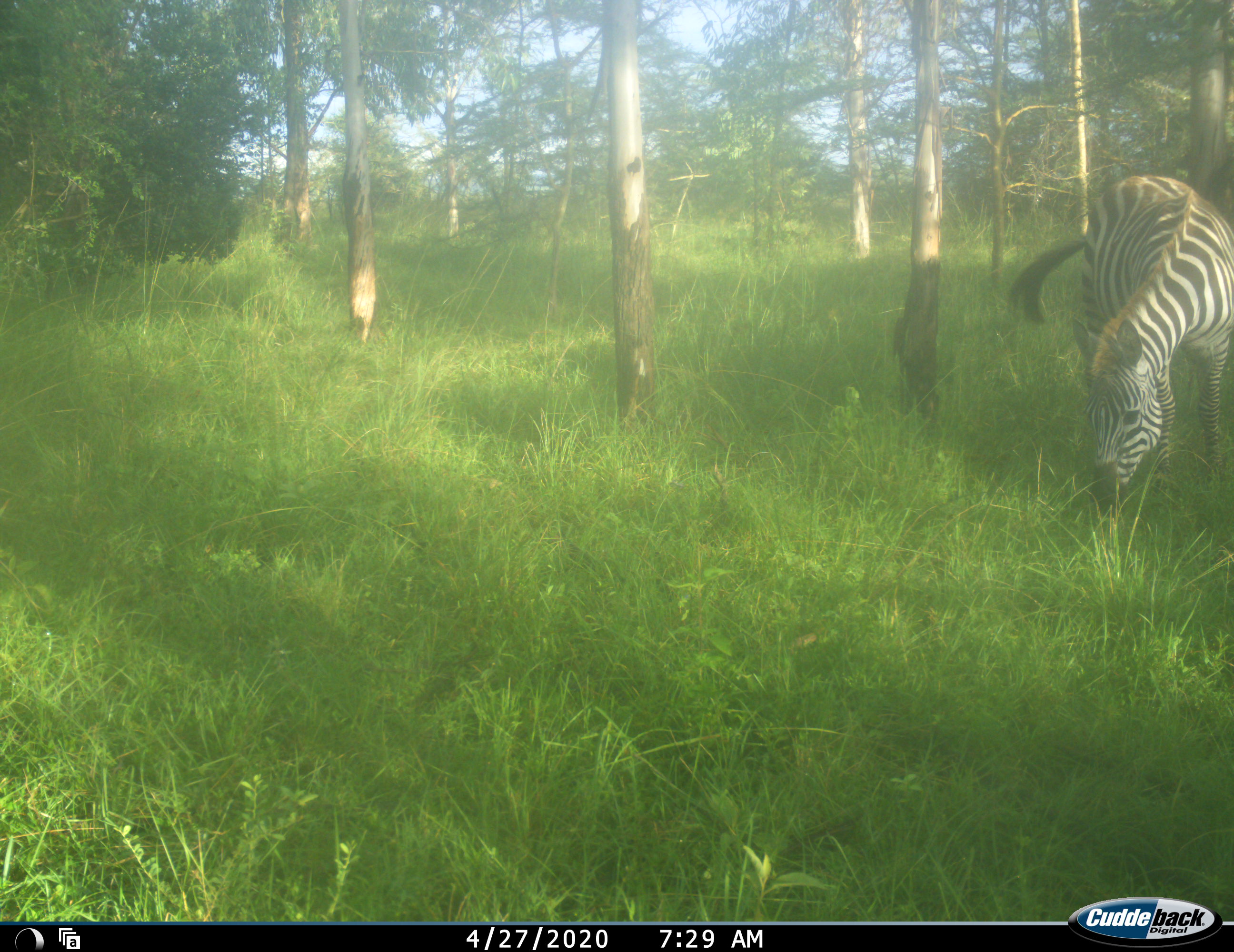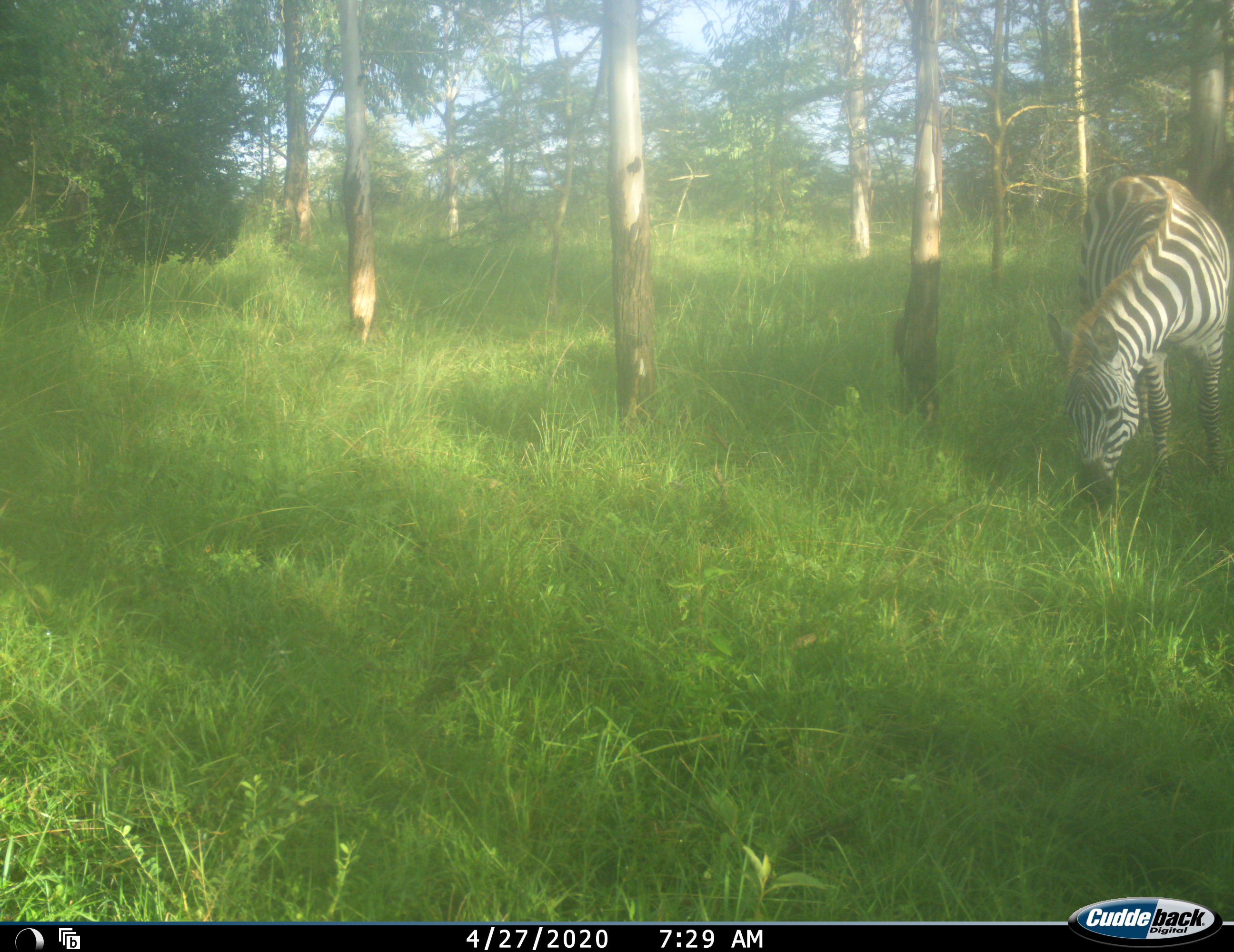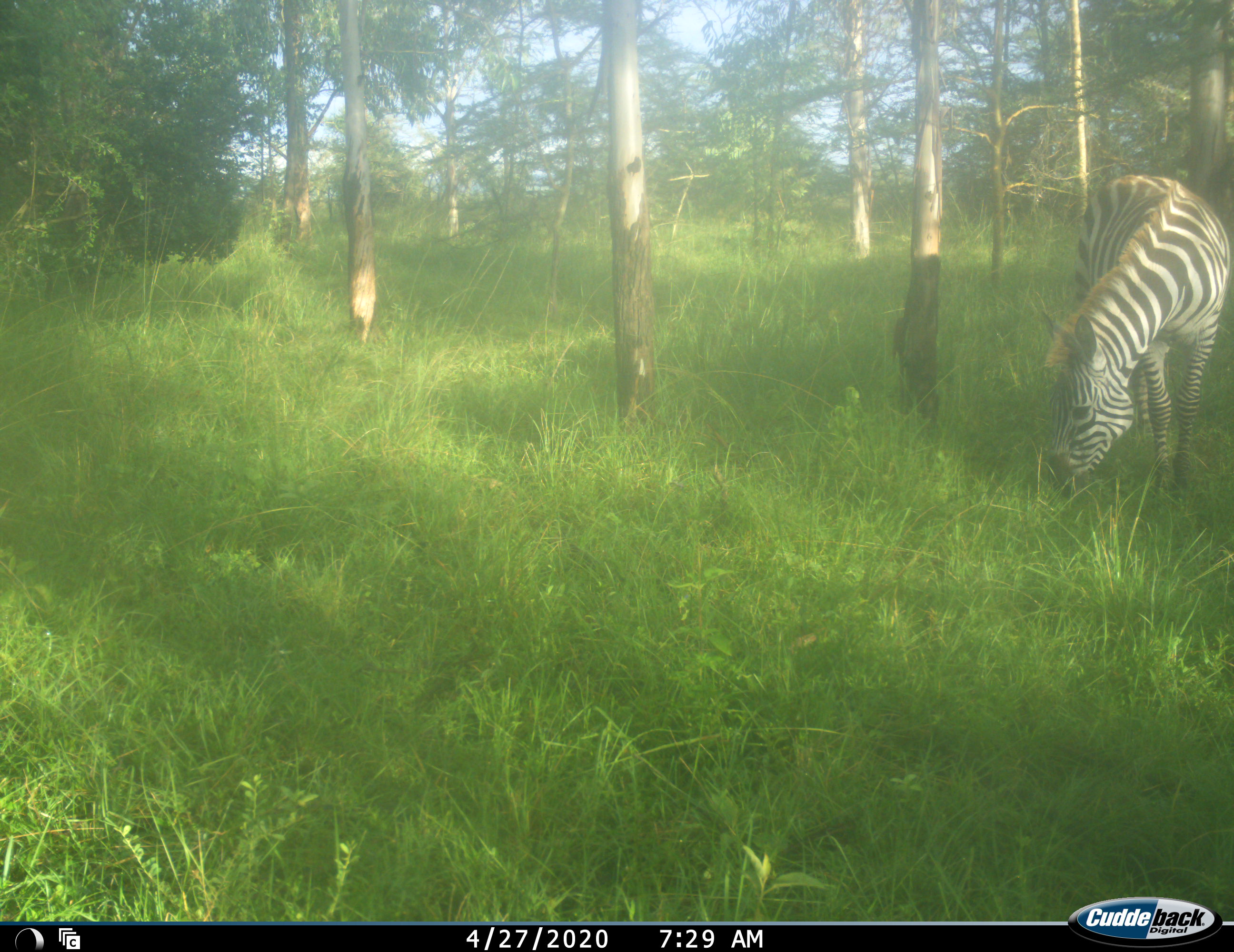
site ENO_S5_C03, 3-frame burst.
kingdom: Animalia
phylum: Chordata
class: Mammalia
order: Perissodactyla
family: Equidae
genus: Equus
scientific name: Equus quagga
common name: plains zebra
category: zebraplains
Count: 1.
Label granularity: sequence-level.